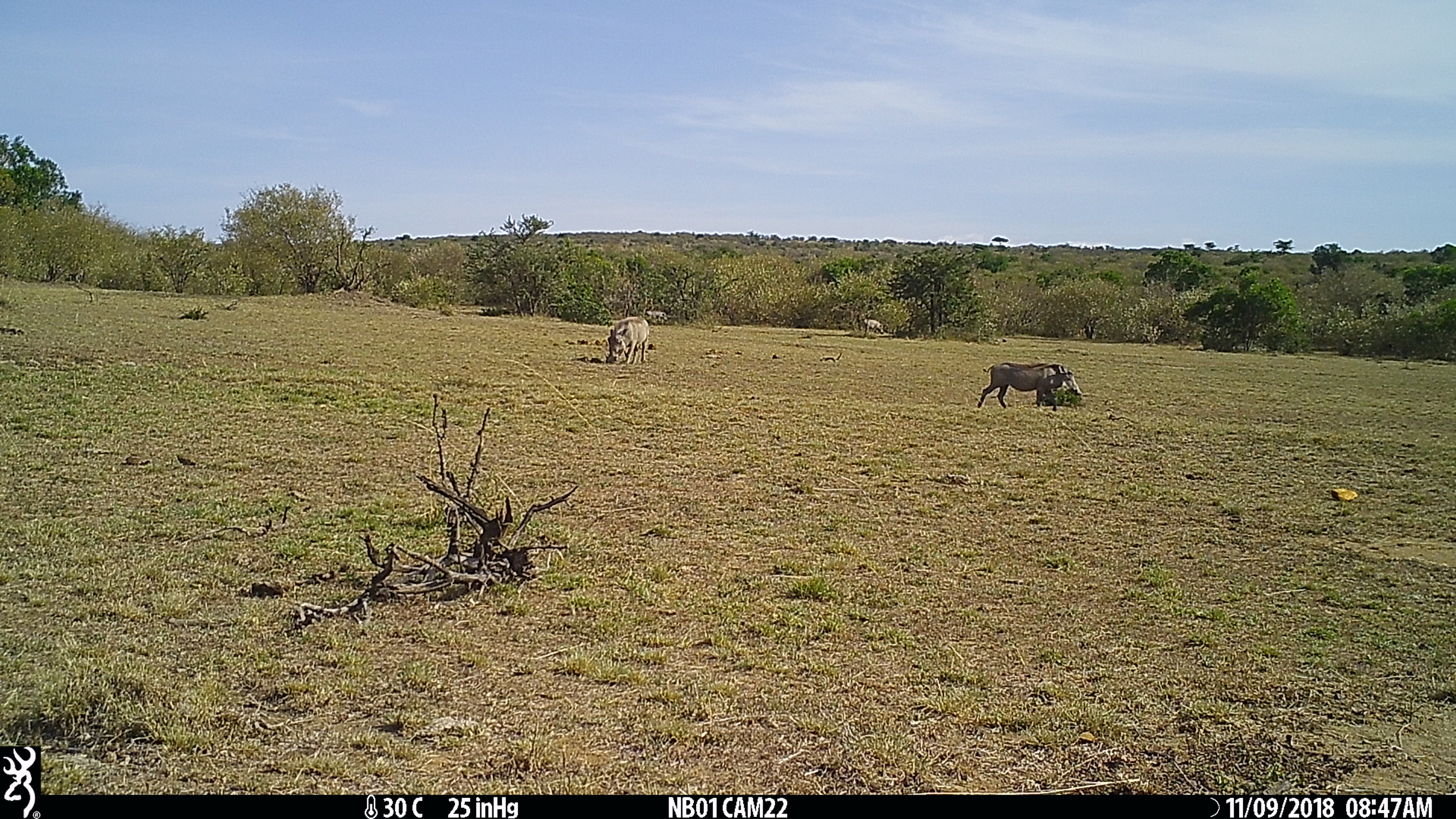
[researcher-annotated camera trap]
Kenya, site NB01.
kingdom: Animalia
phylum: Chordata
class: Mammalia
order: Artiodactyla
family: Suidae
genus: Phacochoerus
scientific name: Phacochoerus africanus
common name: common warthog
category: warthog